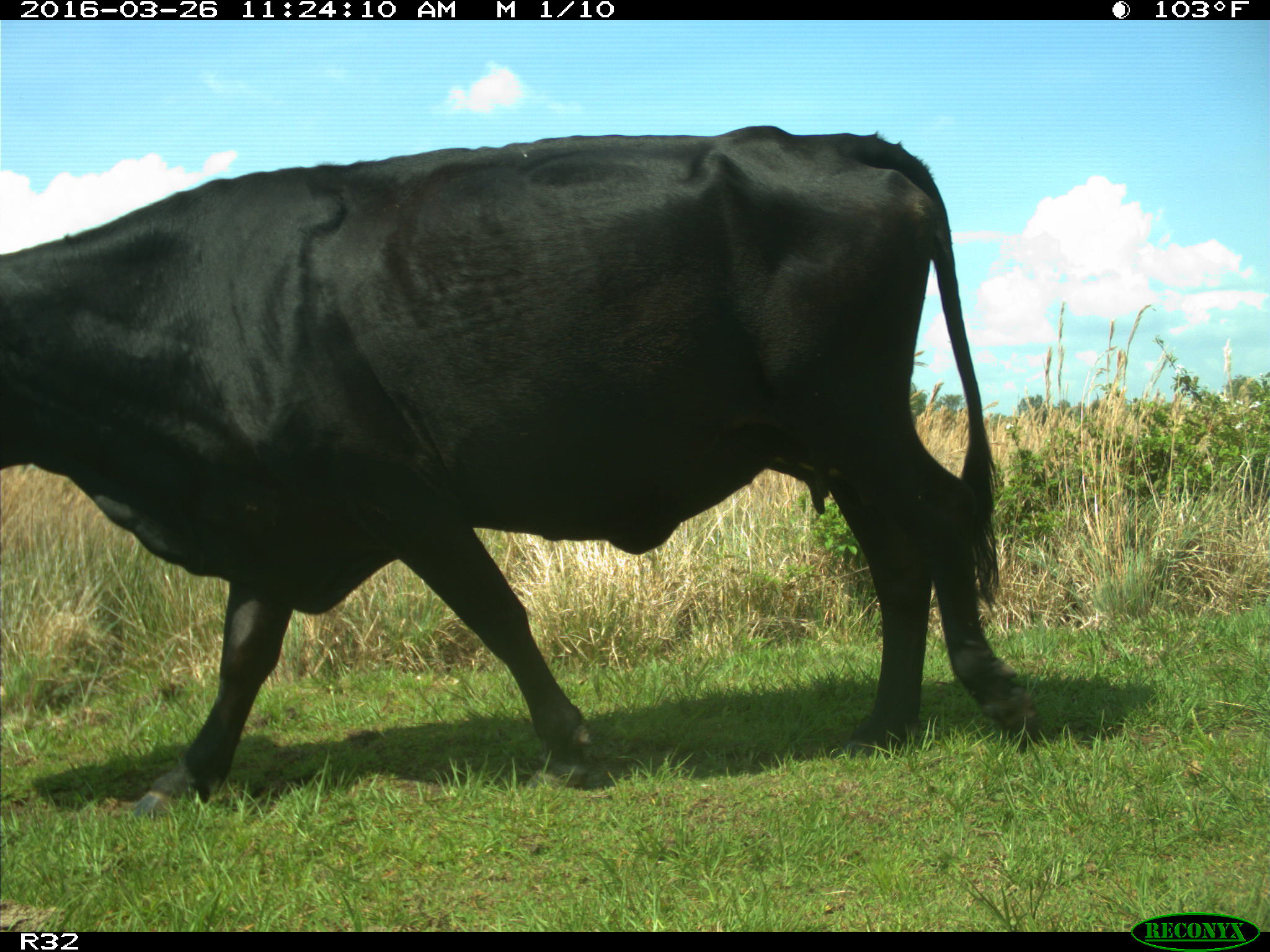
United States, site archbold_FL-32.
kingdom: Animalia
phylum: Chordata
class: Mammalia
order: Artiodactyla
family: Bovidae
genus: Bos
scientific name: Bos taurus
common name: domestic cow